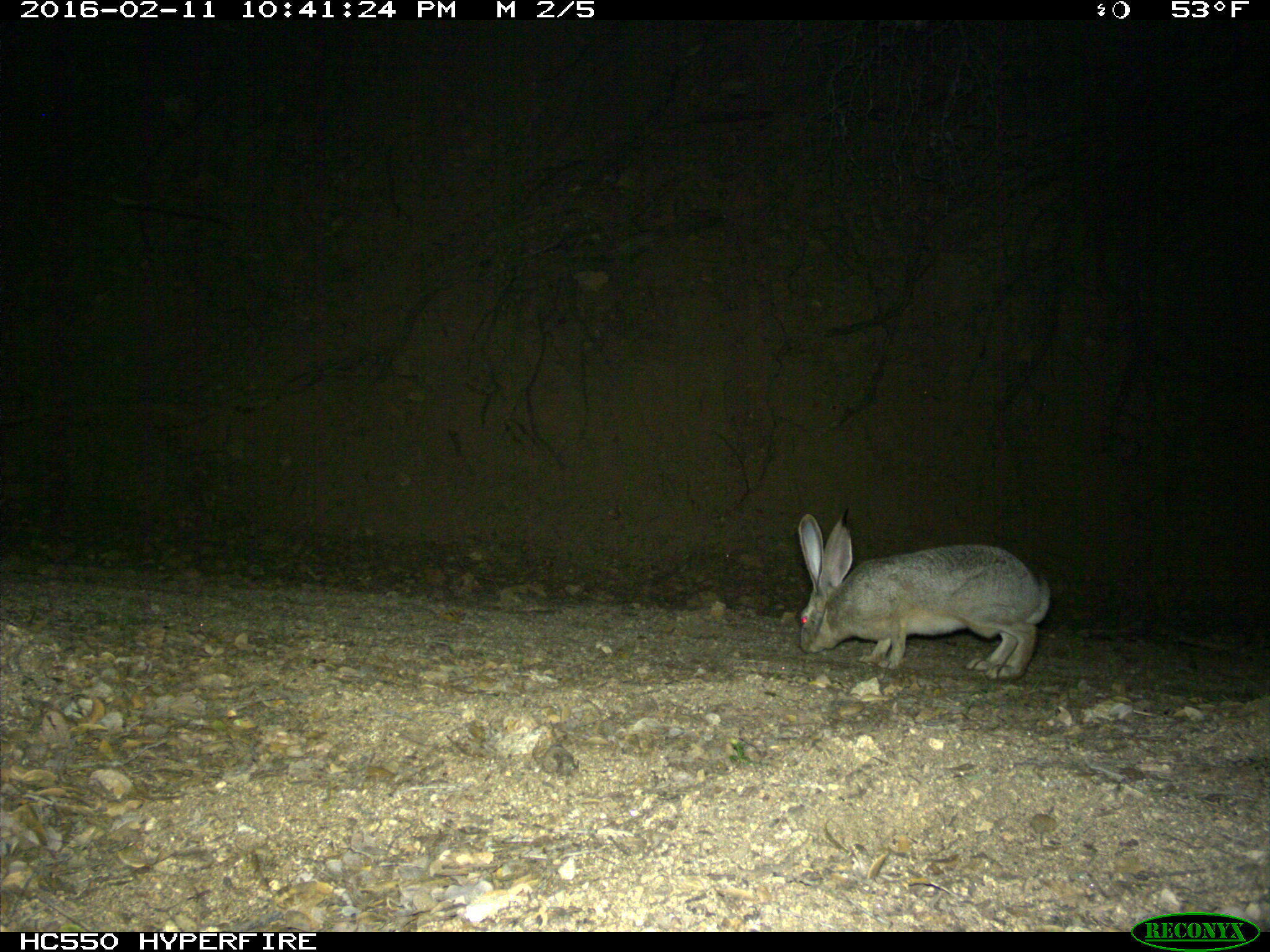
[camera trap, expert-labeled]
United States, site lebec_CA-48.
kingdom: Animalia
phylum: Chordata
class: Mammalia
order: Lagomorpha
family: Leporidae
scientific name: Leporidae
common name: rabbits and hares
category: unidentified rabbit